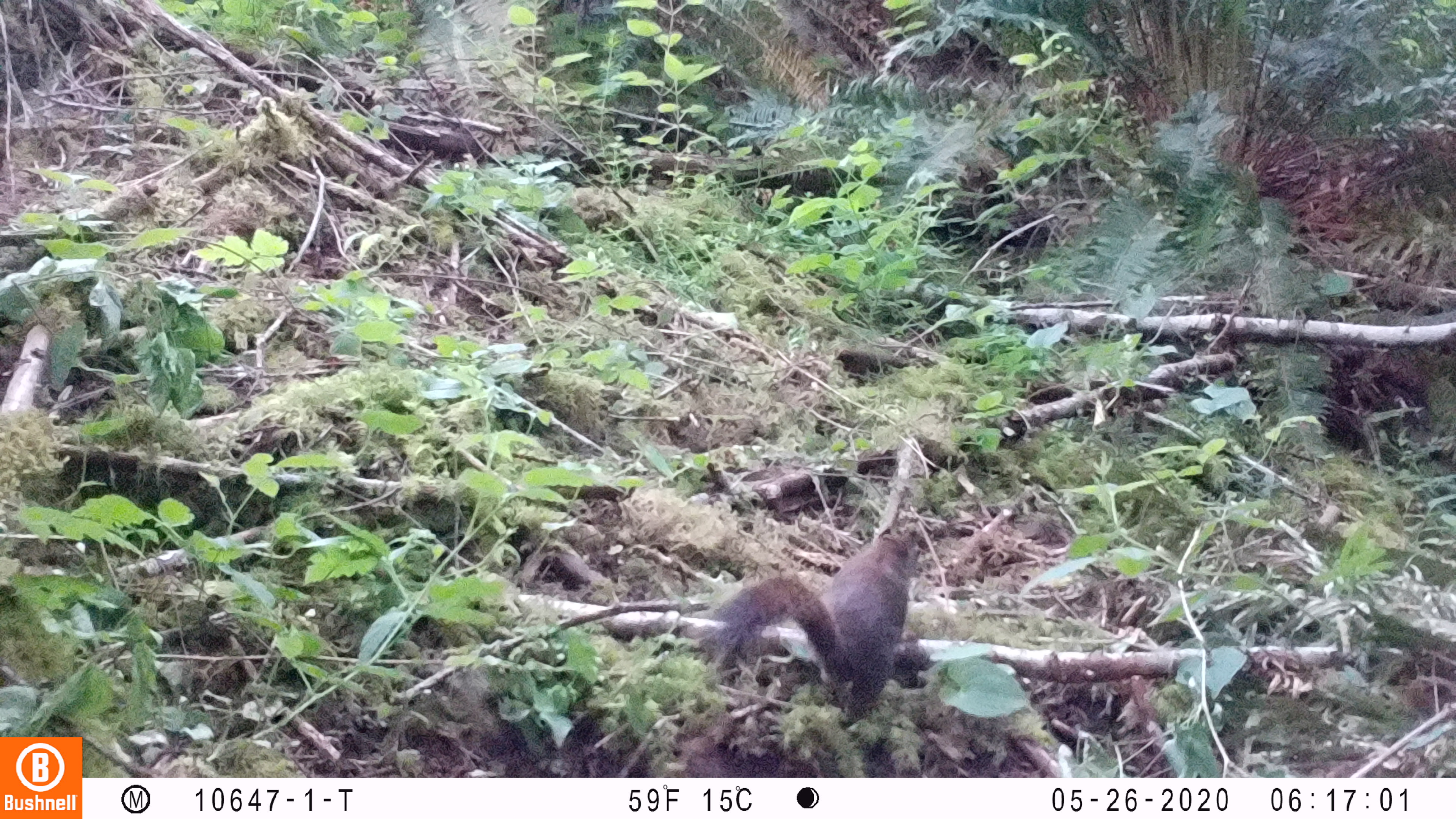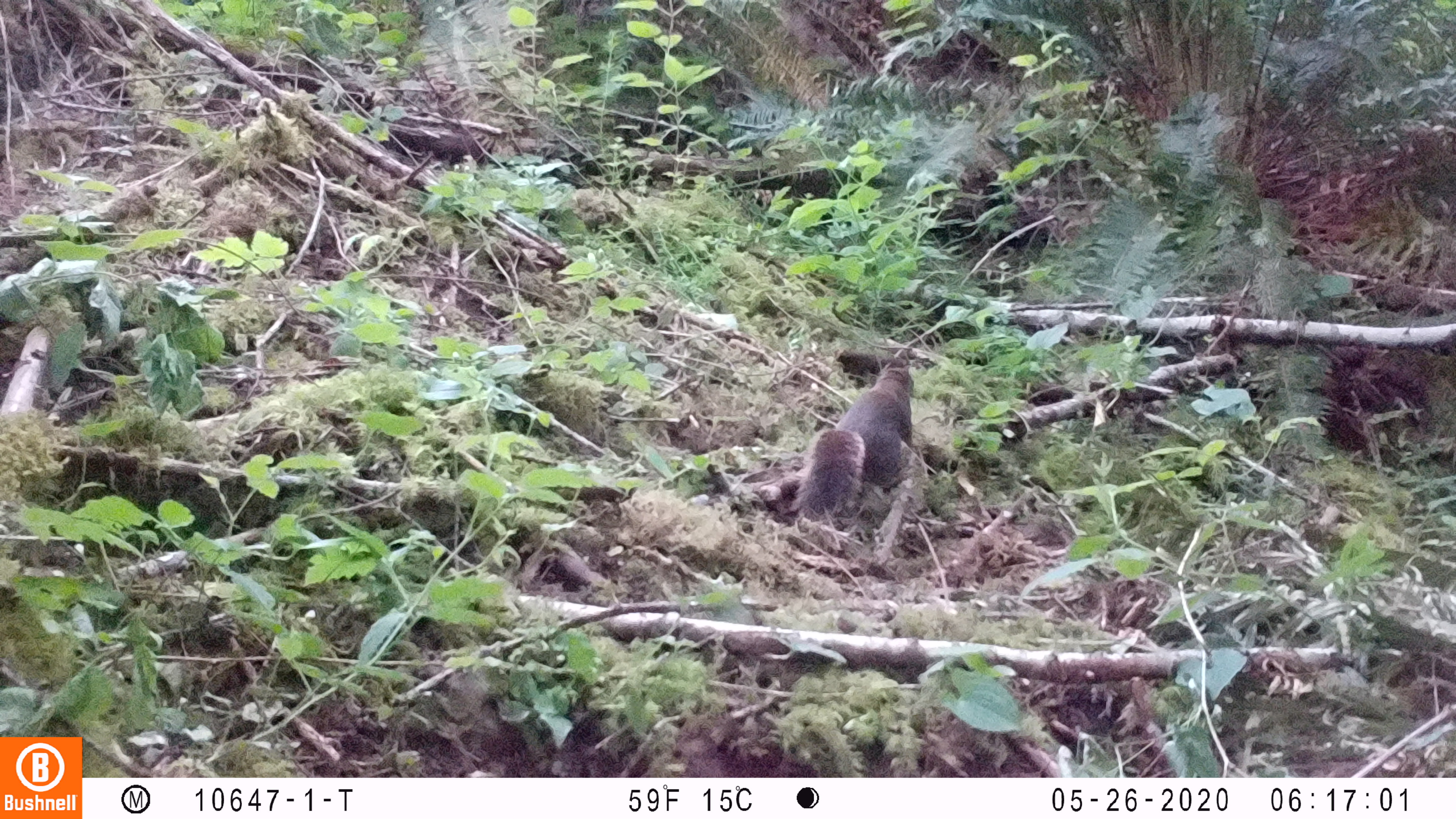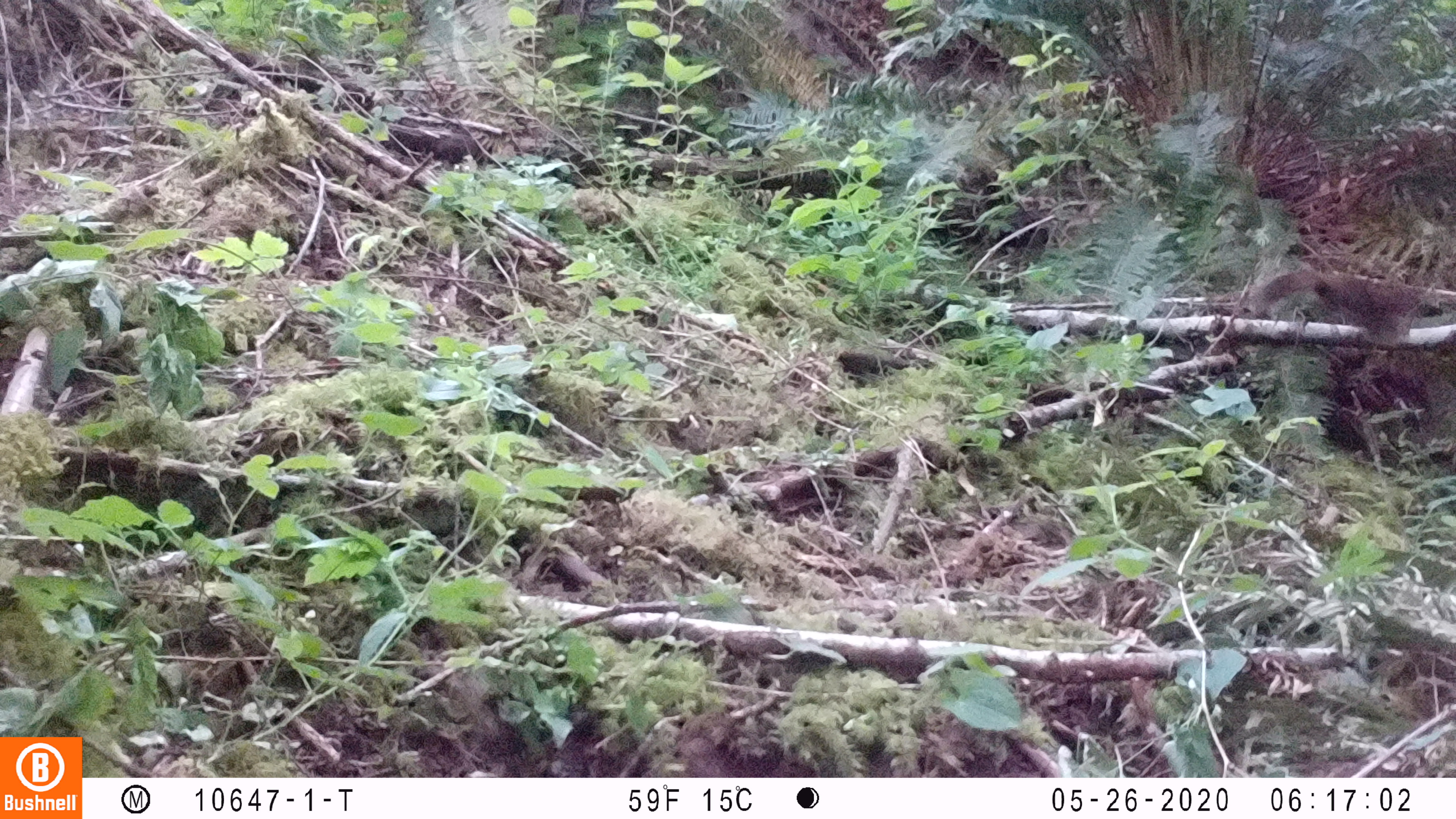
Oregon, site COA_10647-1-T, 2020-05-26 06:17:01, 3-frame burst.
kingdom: Animalia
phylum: Chordata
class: Mammalia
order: Rodentia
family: Sciuridae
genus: Tamiasciurus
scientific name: Tamiasciurus douglasii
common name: douglas squirrel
Douglas squirrel (Tamiasciurus douglasii).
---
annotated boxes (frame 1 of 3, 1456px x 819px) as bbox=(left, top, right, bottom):
douglas squirrel: bbox=(706, 522, 919, 725)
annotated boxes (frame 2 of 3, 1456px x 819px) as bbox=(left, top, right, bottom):
douglas squirrel: bbox=(795, 360, 921, 520)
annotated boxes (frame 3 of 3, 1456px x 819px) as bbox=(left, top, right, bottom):
douglas squirrel: bbox=(1240, 266, 1432, 341)